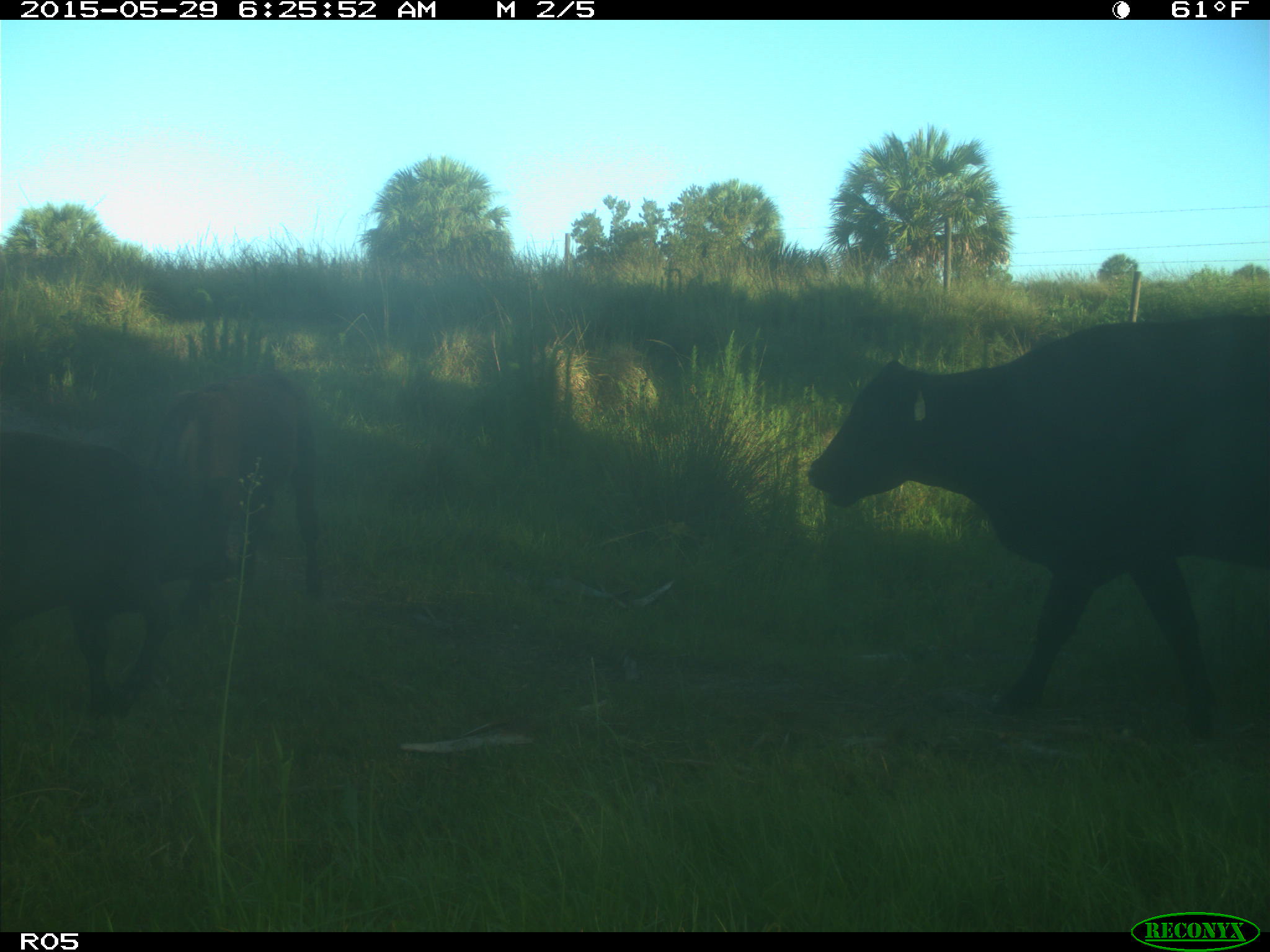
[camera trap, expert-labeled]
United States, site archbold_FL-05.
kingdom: Animalia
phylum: Chordata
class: Mammalia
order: Artiodactyla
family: Bovidae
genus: Bos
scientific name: Bos taurus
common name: domestic cow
Bos taurus (domestic cow).